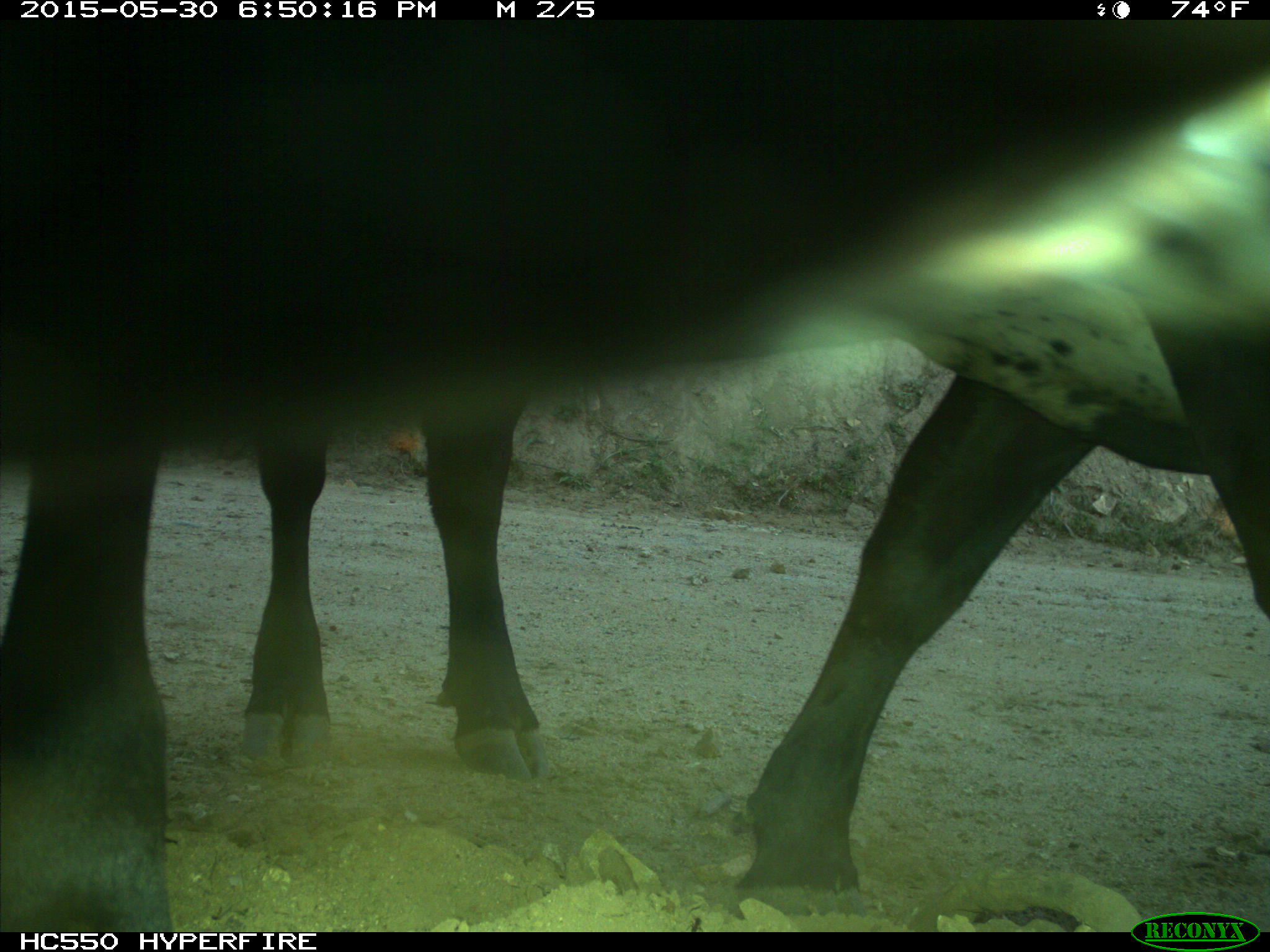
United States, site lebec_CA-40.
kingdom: Animalia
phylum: Chordata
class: Mammalia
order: Artiodactyla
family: Bovidae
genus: Bos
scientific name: Bos taurus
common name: domestic cow